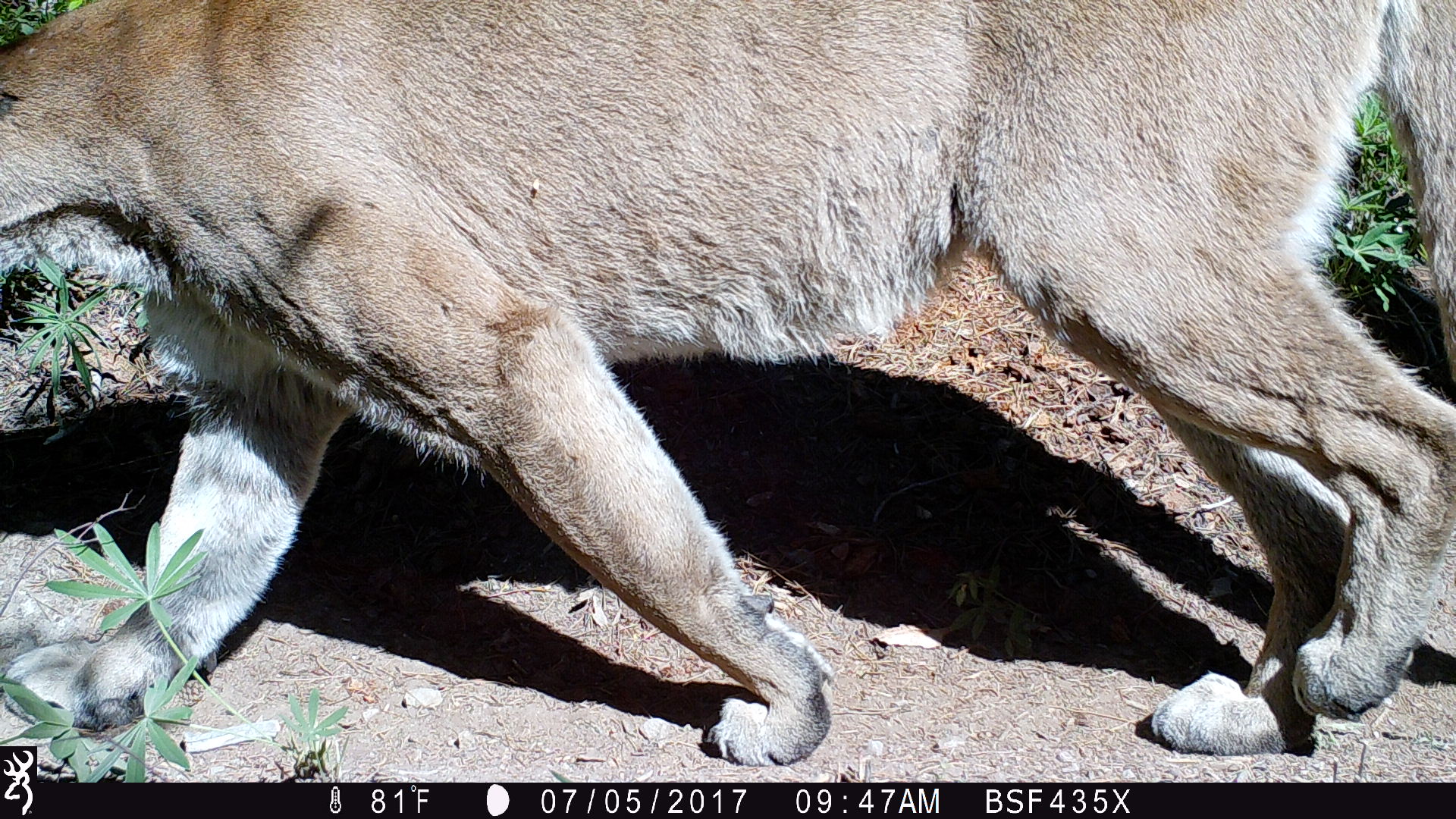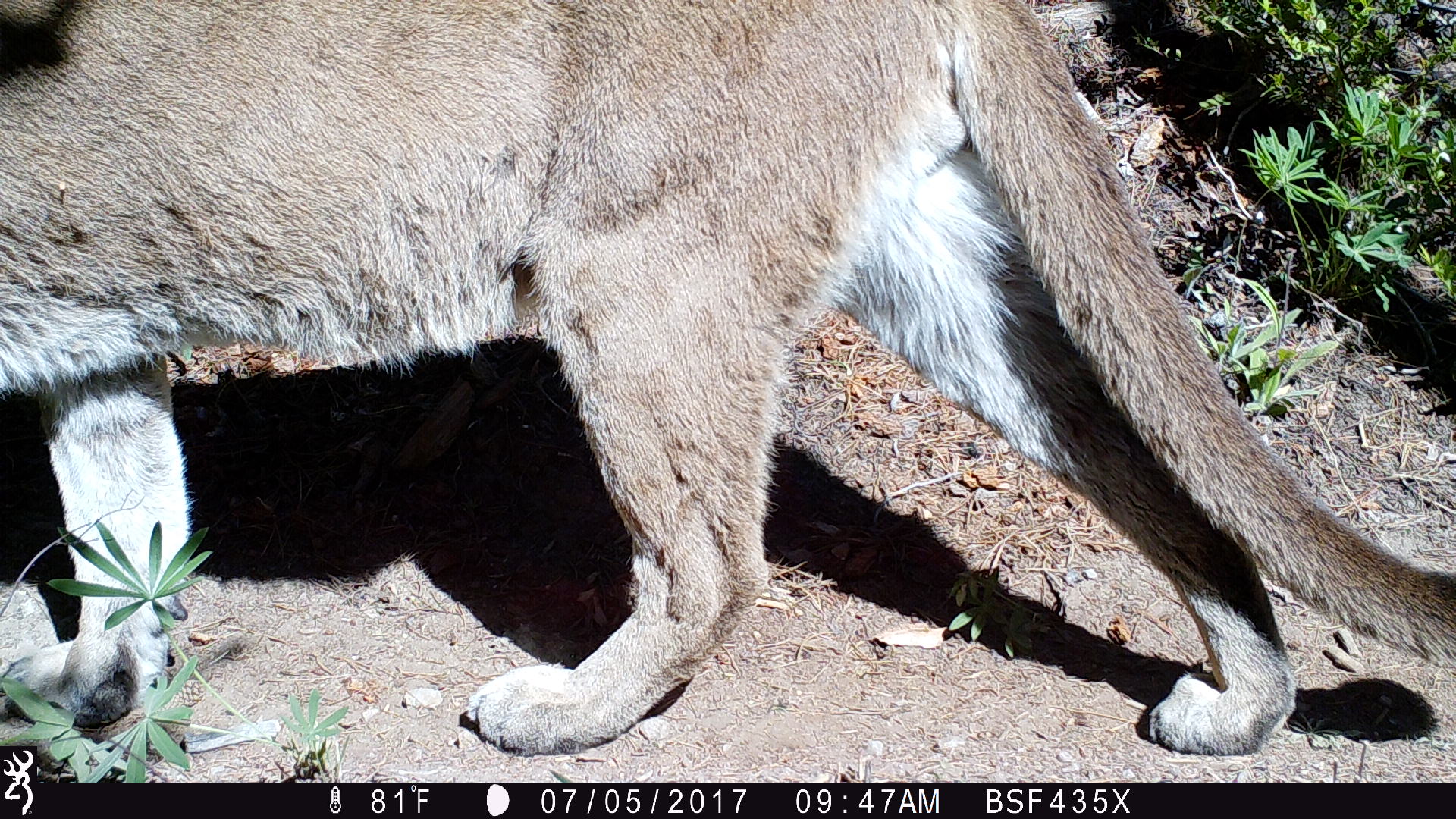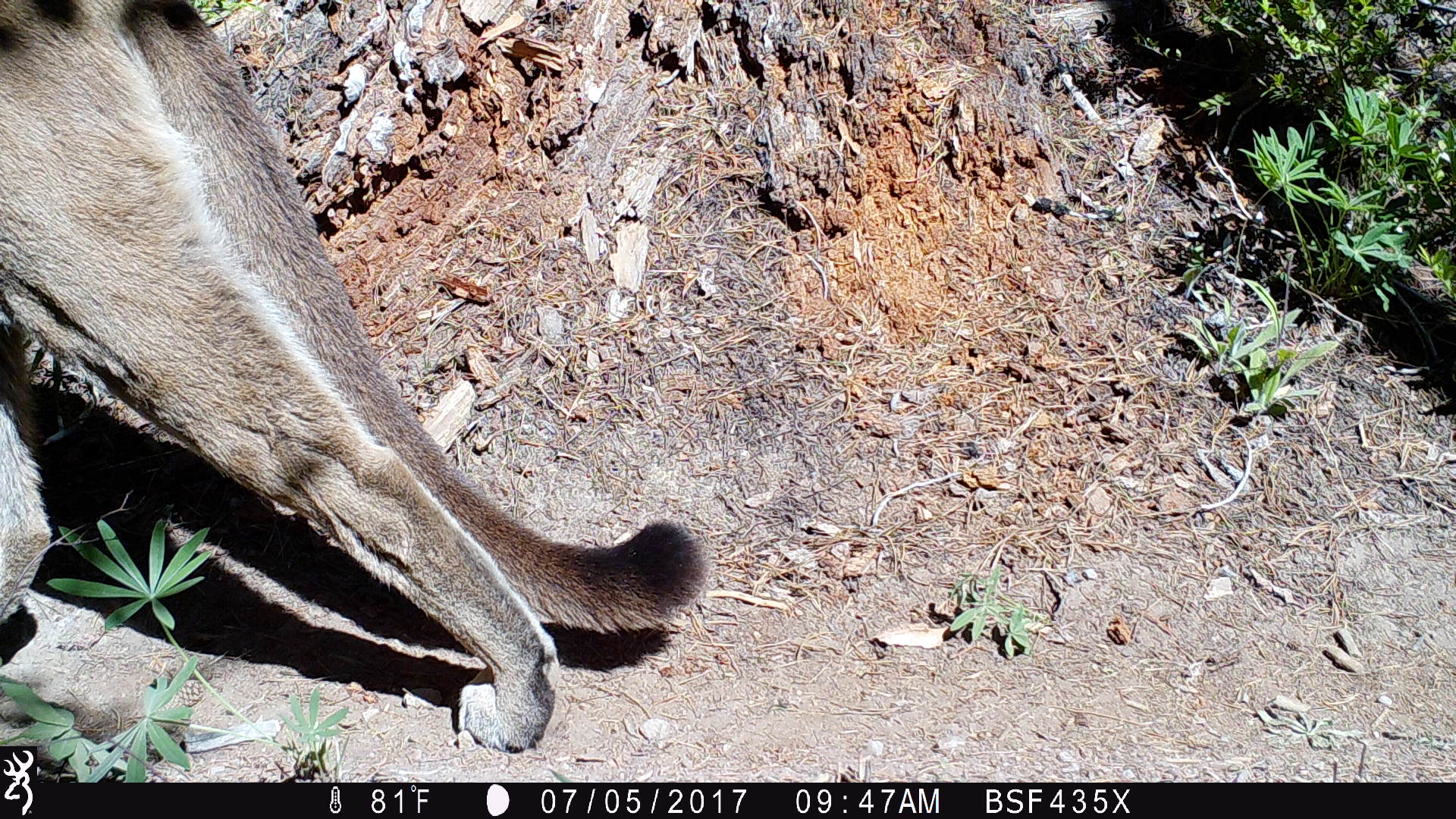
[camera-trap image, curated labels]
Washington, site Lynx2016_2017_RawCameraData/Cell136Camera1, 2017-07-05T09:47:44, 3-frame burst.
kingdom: Animalia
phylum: Chordata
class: Mammalia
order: Carnivora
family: Felidae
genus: Puma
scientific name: Puma concolor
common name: mountain lion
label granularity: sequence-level